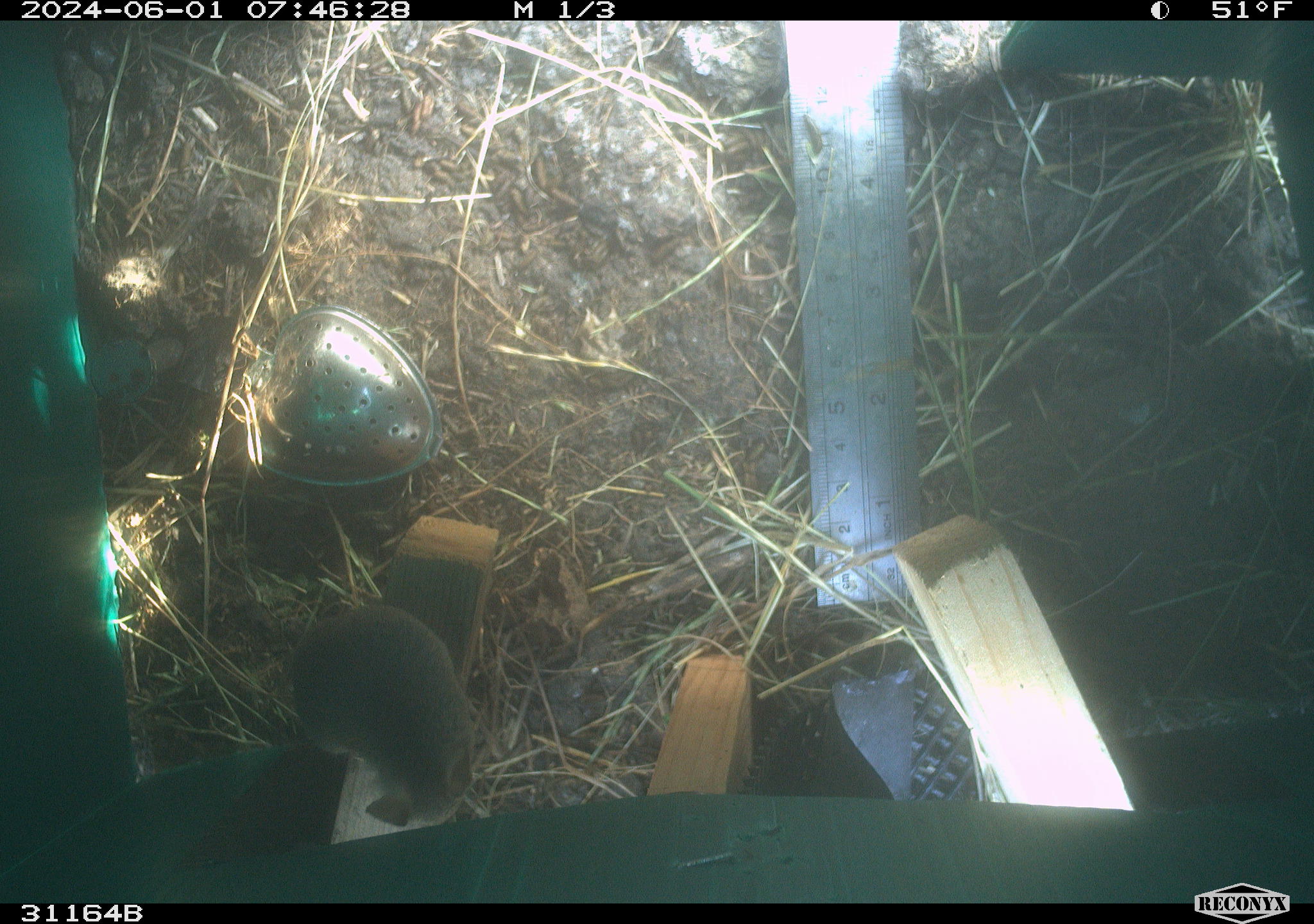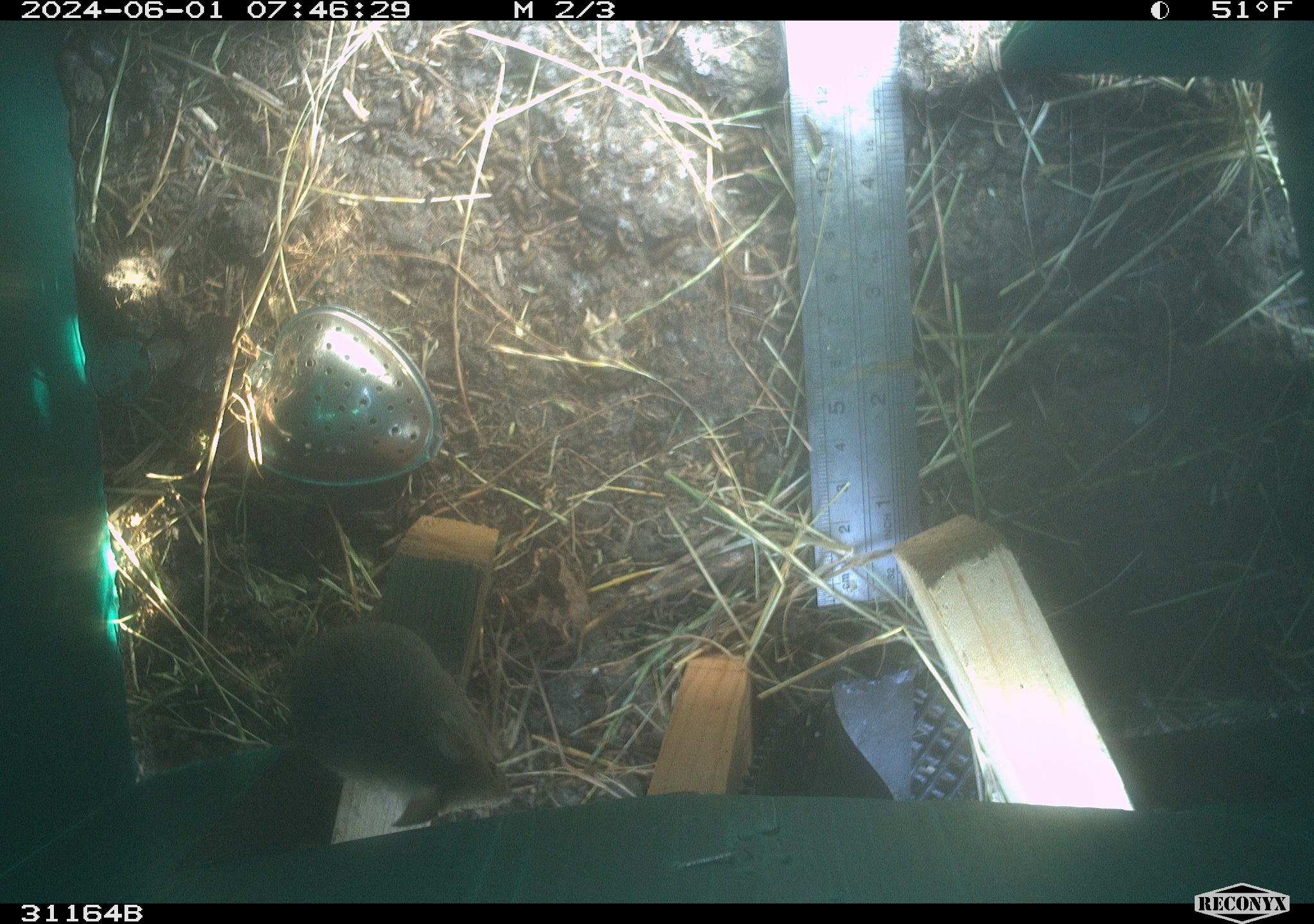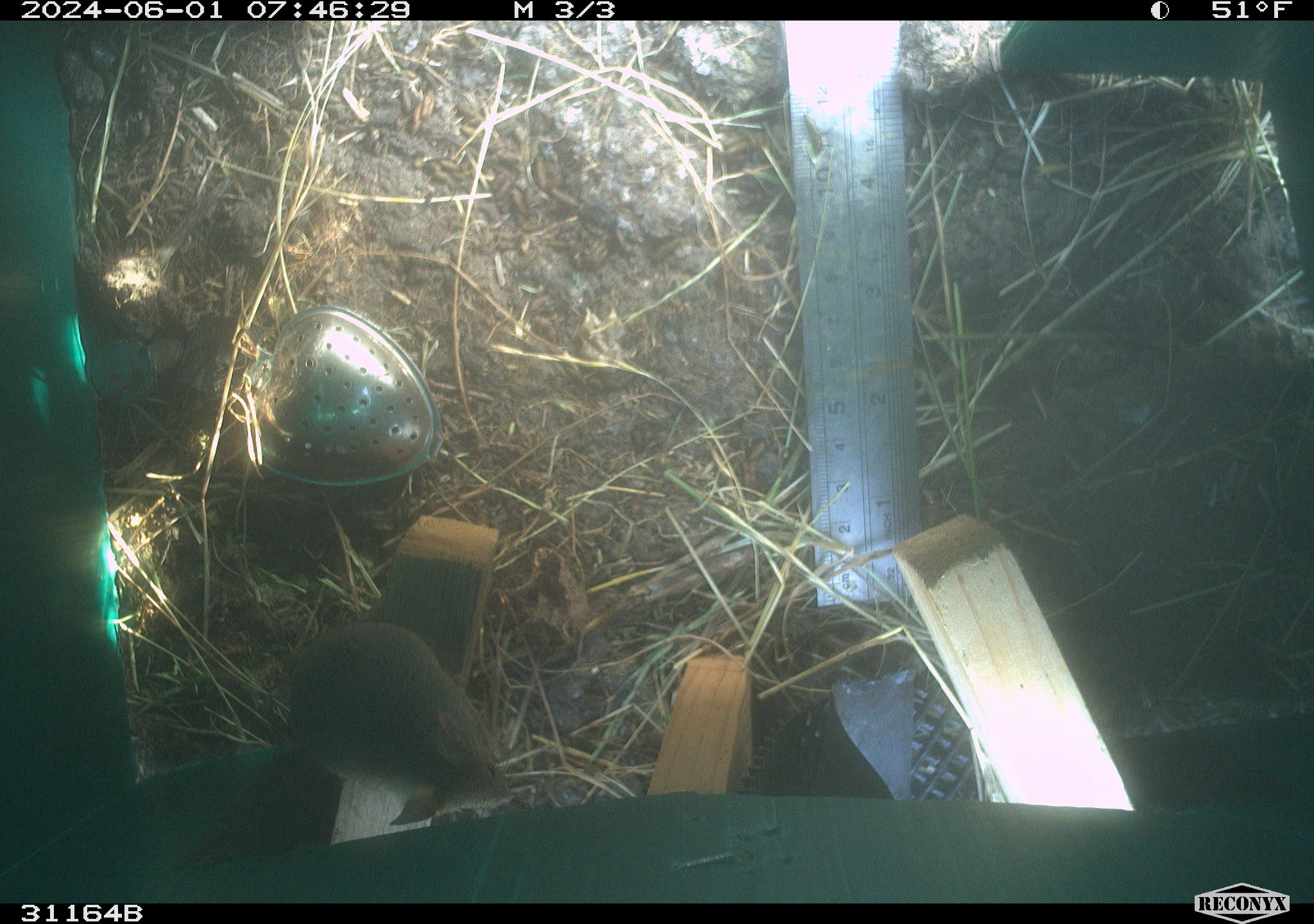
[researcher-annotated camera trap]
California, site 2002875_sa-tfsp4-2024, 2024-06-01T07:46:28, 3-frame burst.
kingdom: Animalia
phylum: Chordata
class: Mammalia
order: Rodentia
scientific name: Rodentia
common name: mouse species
Mouse species (Rodentia).